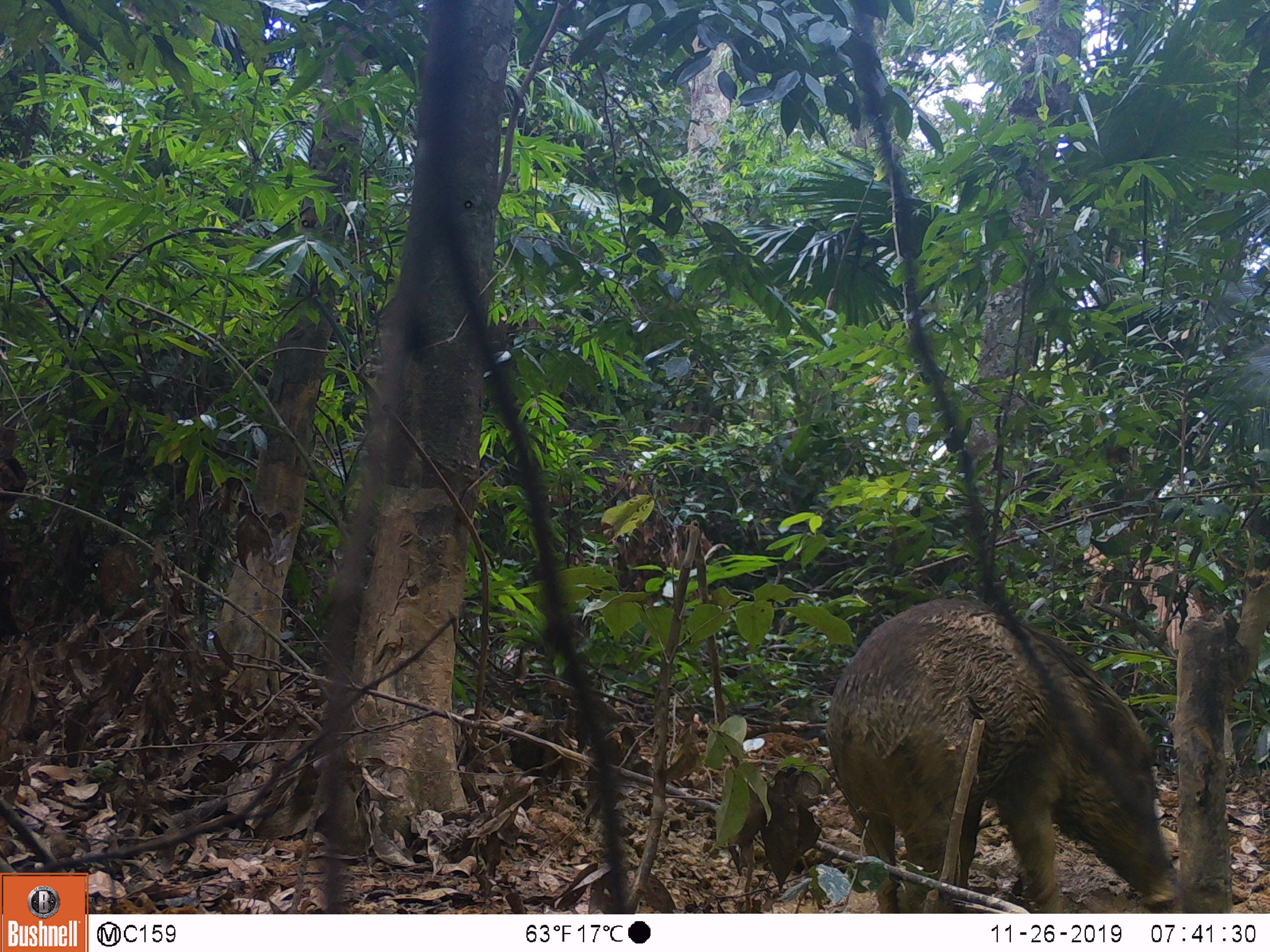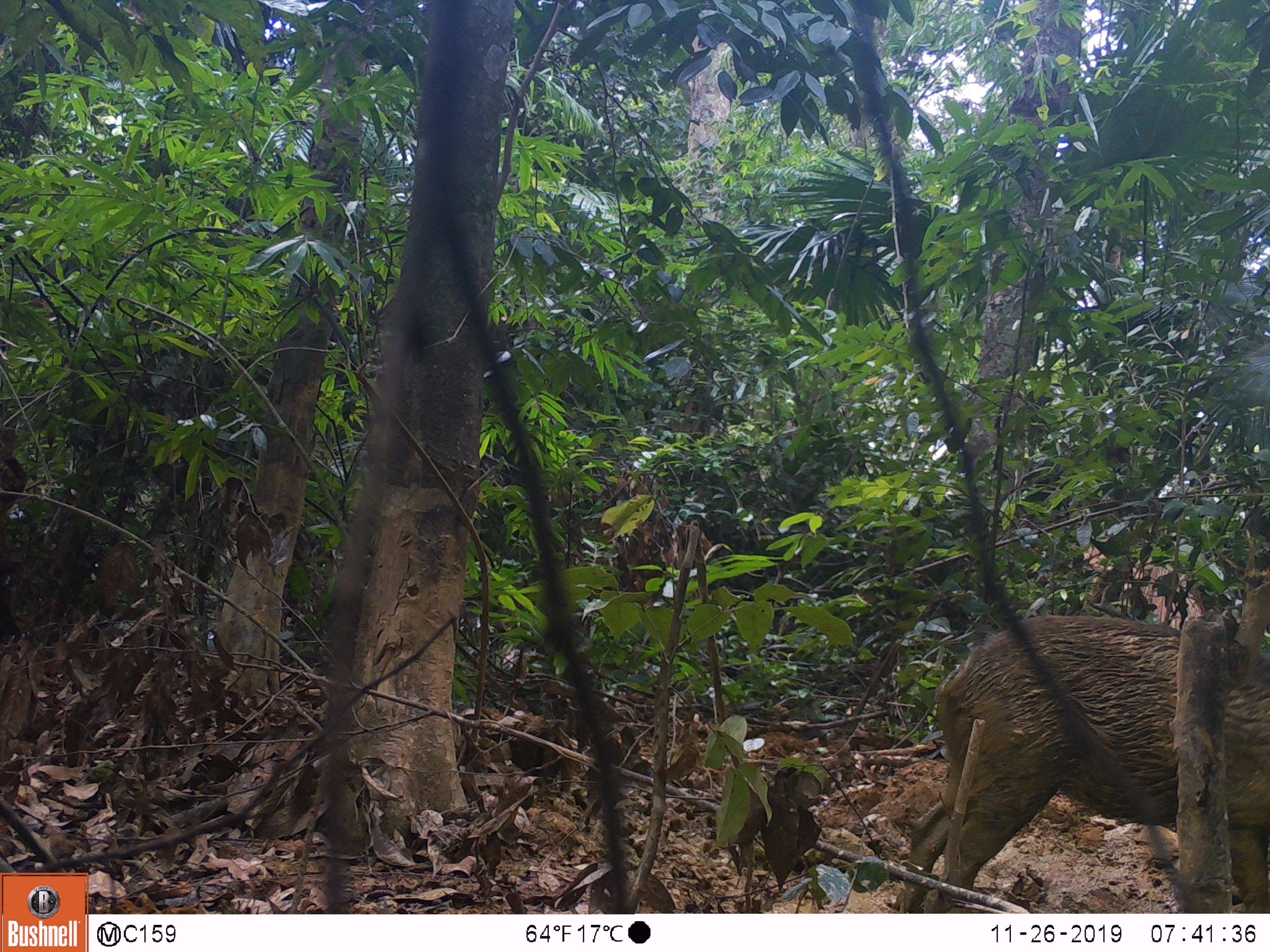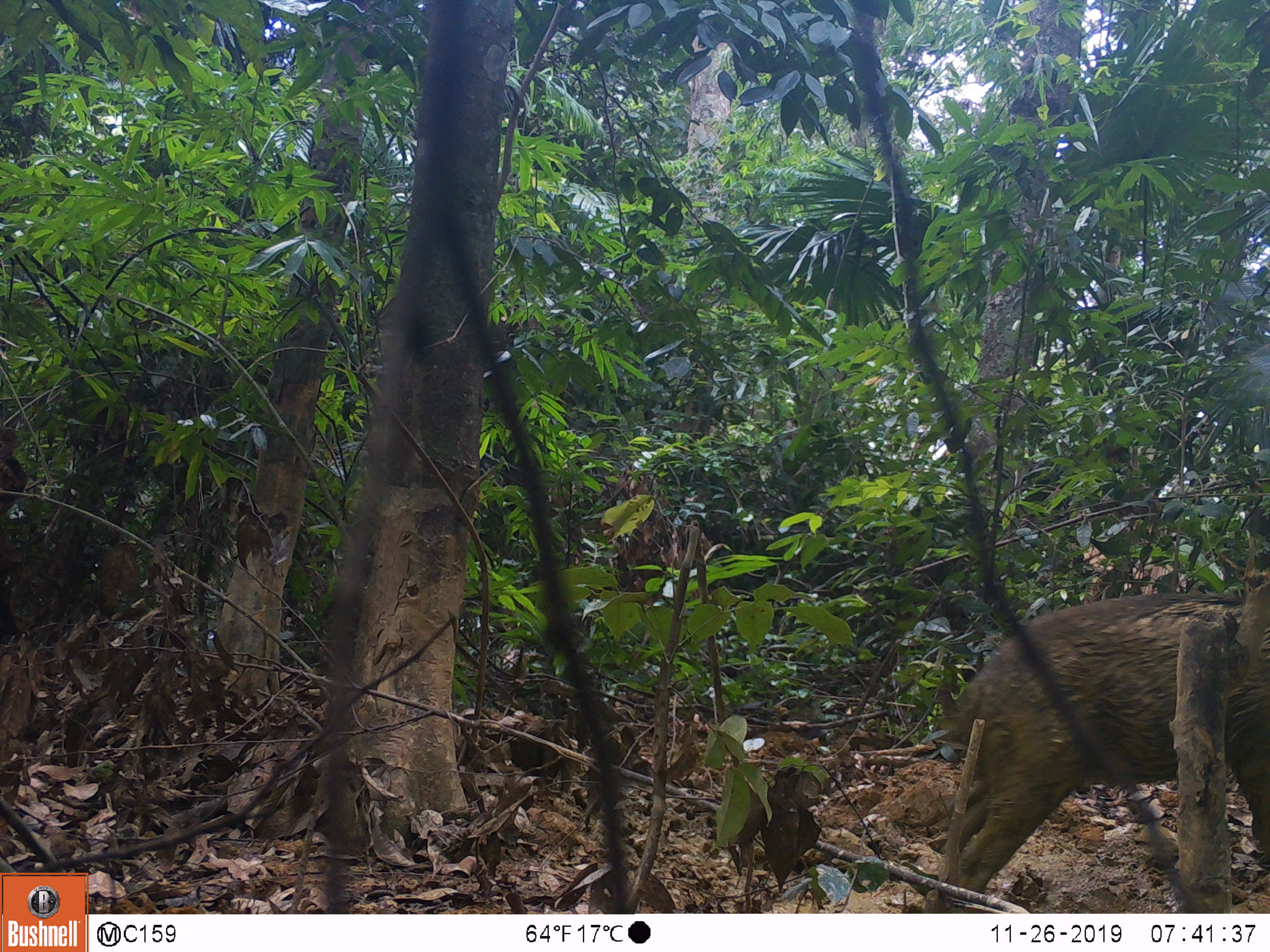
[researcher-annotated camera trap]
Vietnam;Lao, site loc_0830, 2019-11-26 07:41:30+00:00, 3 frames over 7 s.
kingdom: Animalia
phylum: Chordata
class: Mammalia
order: Artiodactyla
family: Suidae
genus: Sus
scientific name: Sus scrofa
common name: eurasian wild pig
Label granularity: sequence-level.